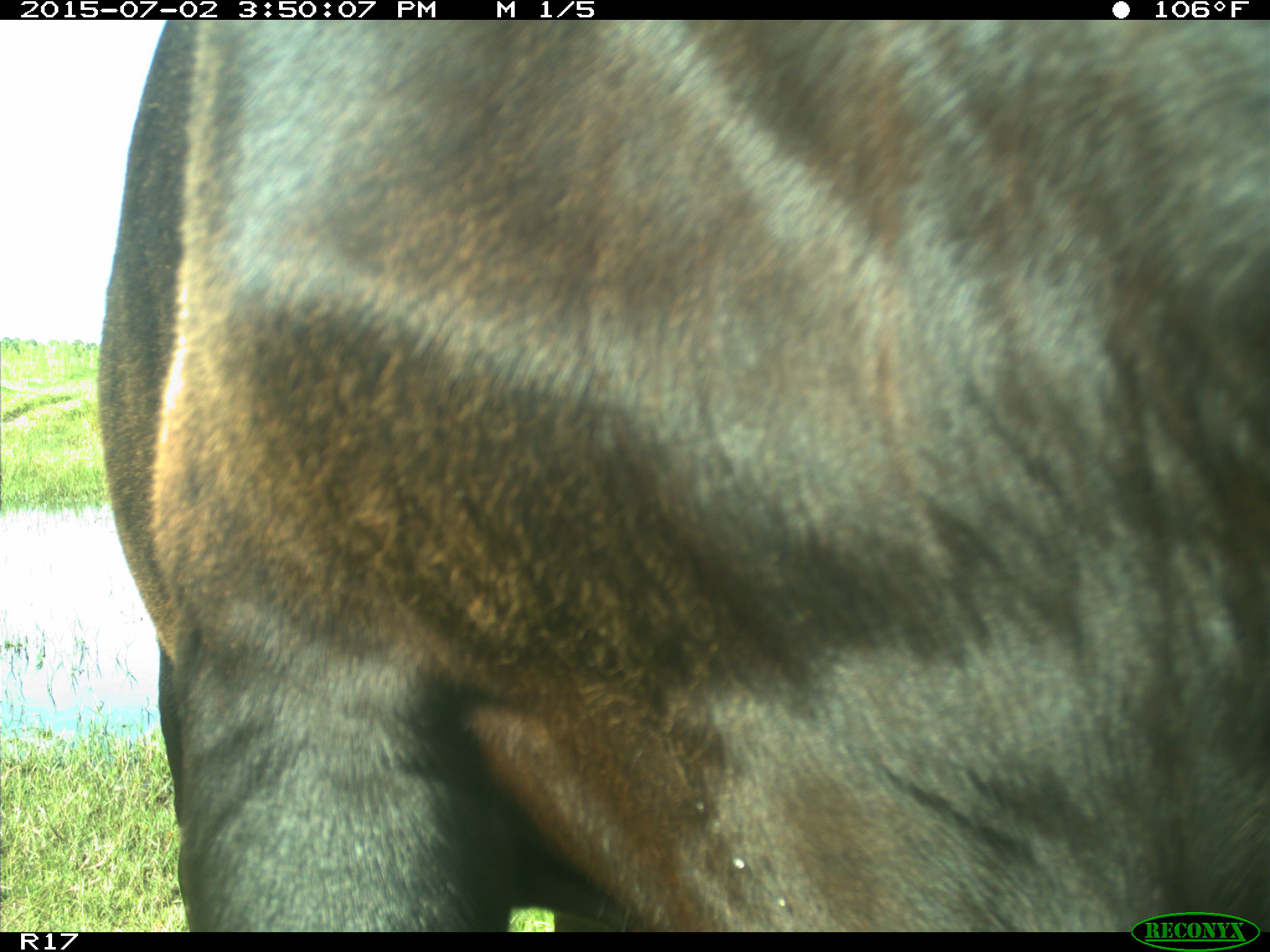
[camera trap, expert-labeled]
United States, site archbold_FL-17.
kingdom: Animalia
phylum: Chordata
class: Mammalia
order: Artiodactyla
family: Bovidae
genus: Bos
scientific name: Bos taurus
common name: domestic cow